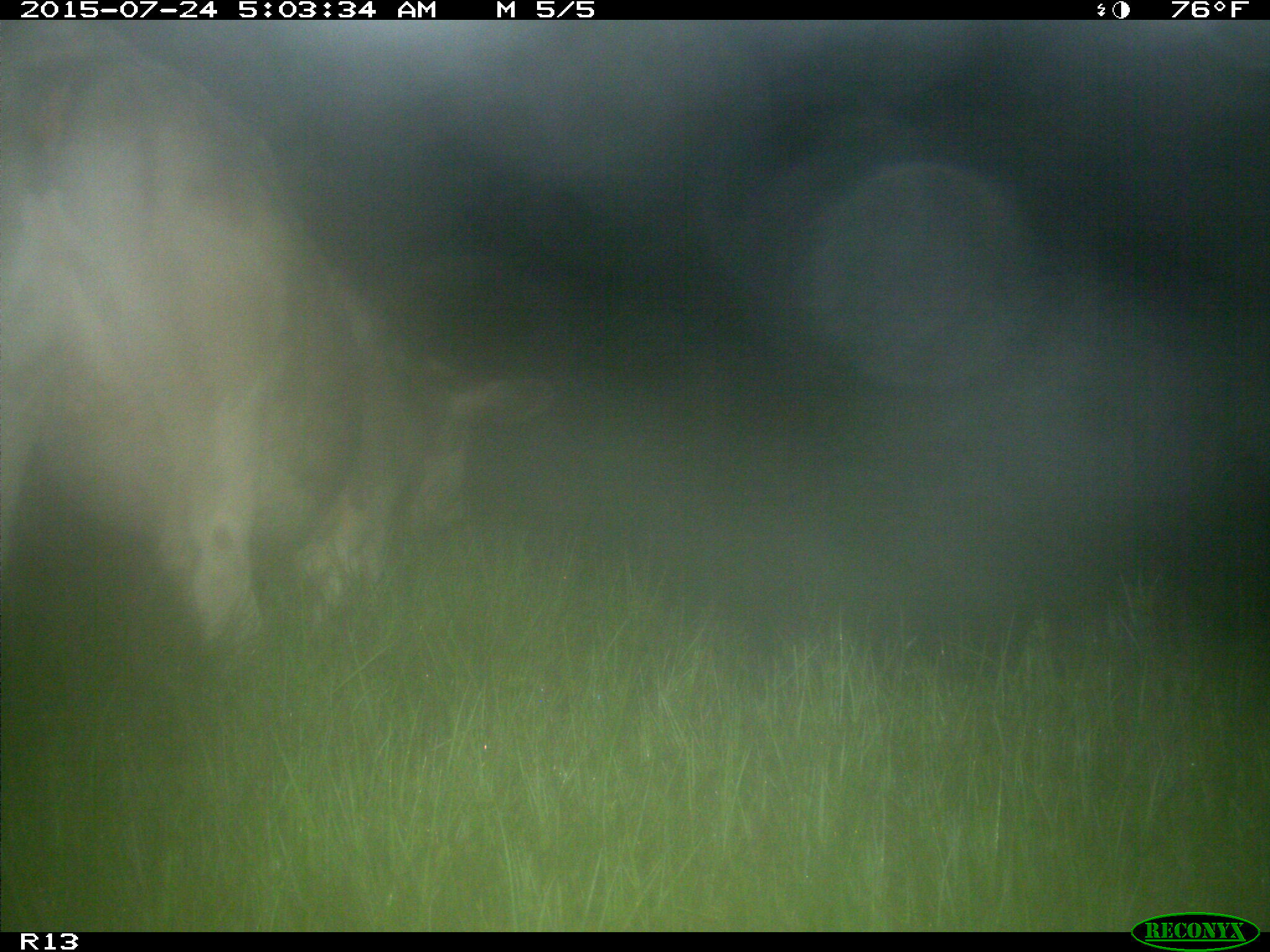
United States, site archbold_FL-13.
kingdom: Animalia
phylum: Chordata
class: Mammalia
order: Artiodactyla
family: Bovidae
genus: Bos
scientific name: Bos taurus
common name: domestic cow